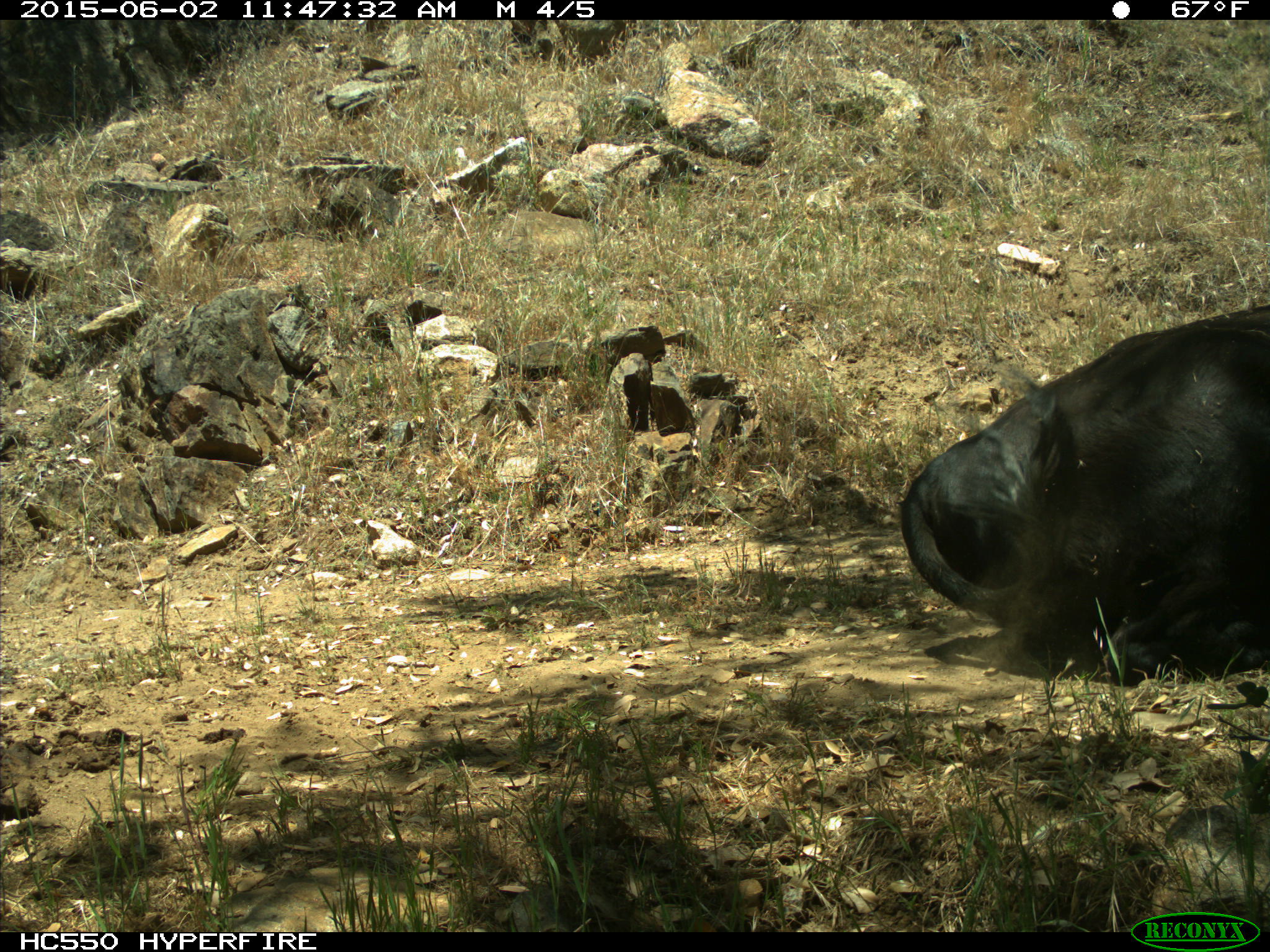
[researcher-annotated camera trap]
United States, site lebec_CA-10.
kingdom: Animalia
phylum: Chordata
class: Mammalia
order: Artiodactyla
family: Bovidae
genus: Bos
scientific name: Bos taurus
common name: domestic cow